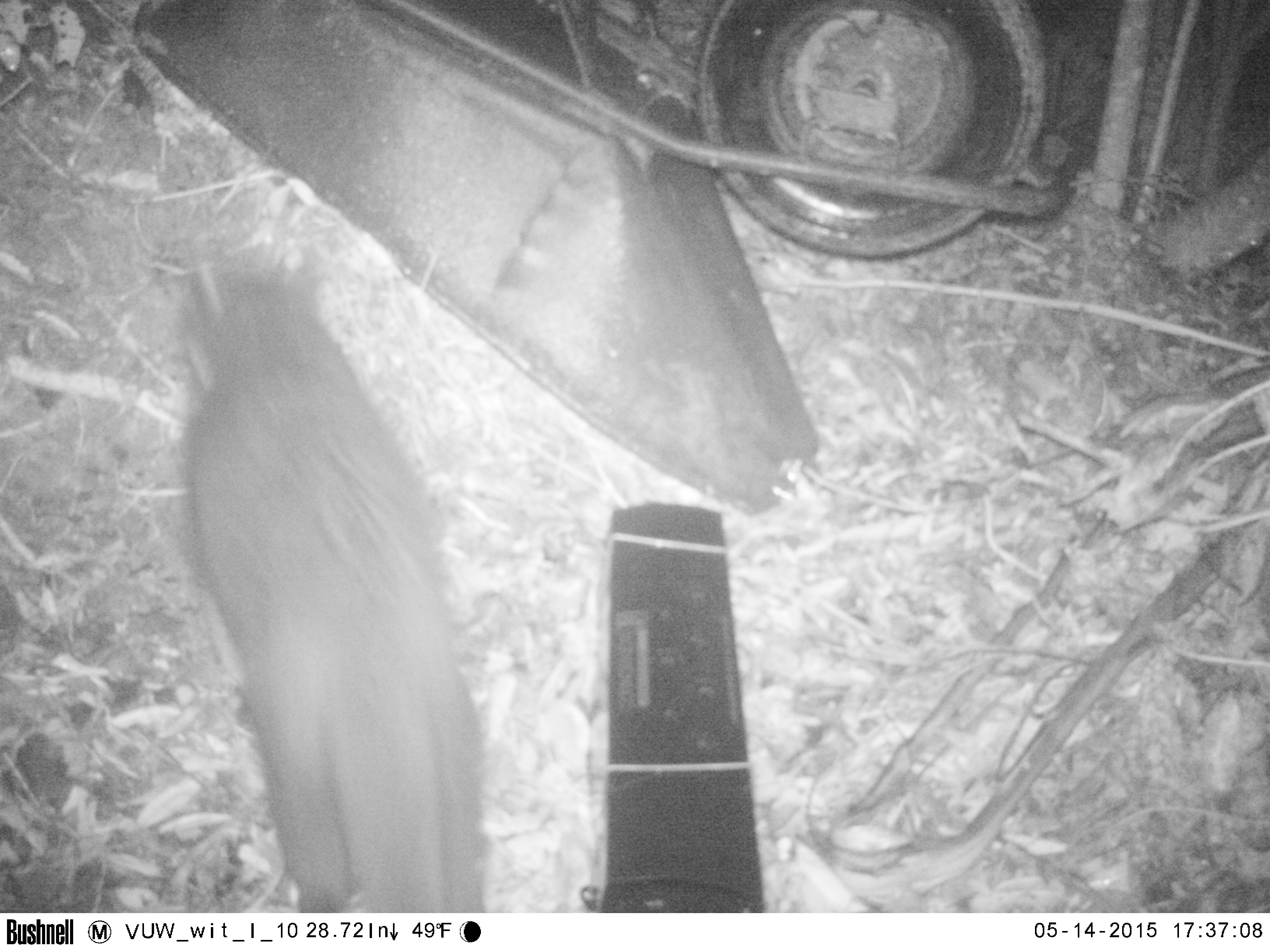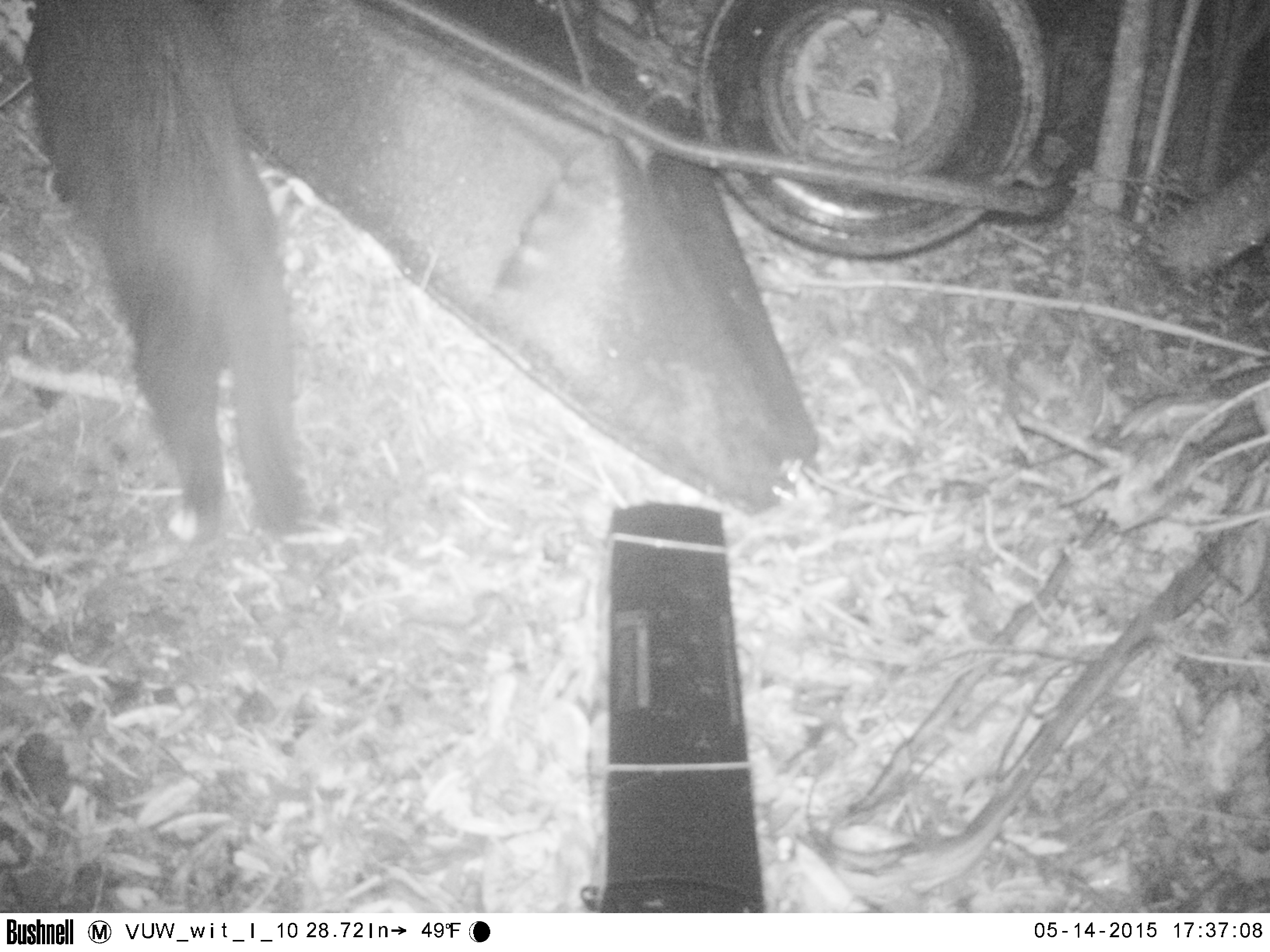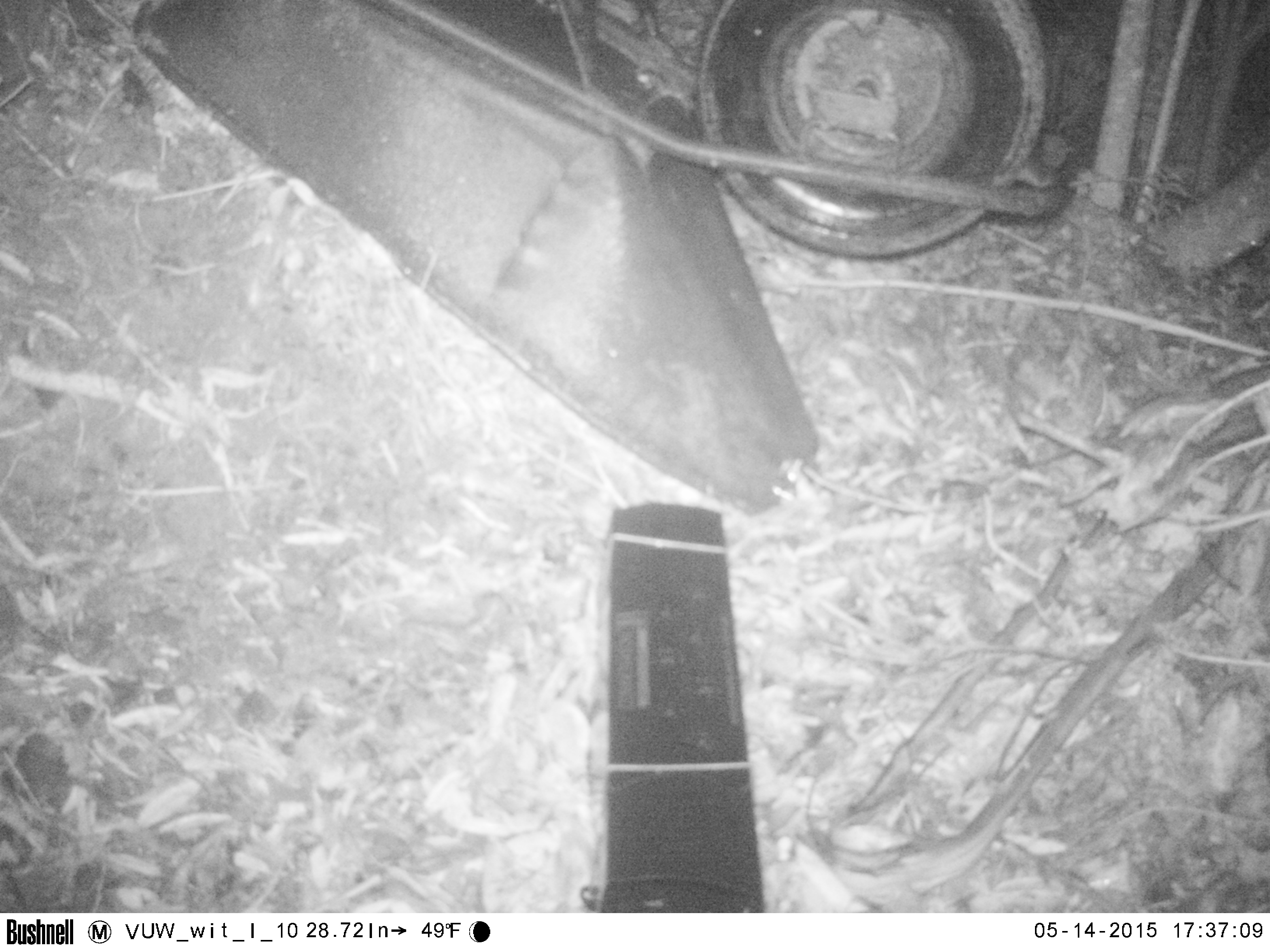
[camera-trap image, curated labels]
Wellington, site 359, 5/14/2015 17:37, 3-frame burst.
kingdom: Animalia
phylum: Chordata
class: Mammalia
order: Carnivora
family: Felidae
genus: Felis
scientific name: Felis catus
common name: cat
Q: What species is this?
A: Cat (Felis catus).